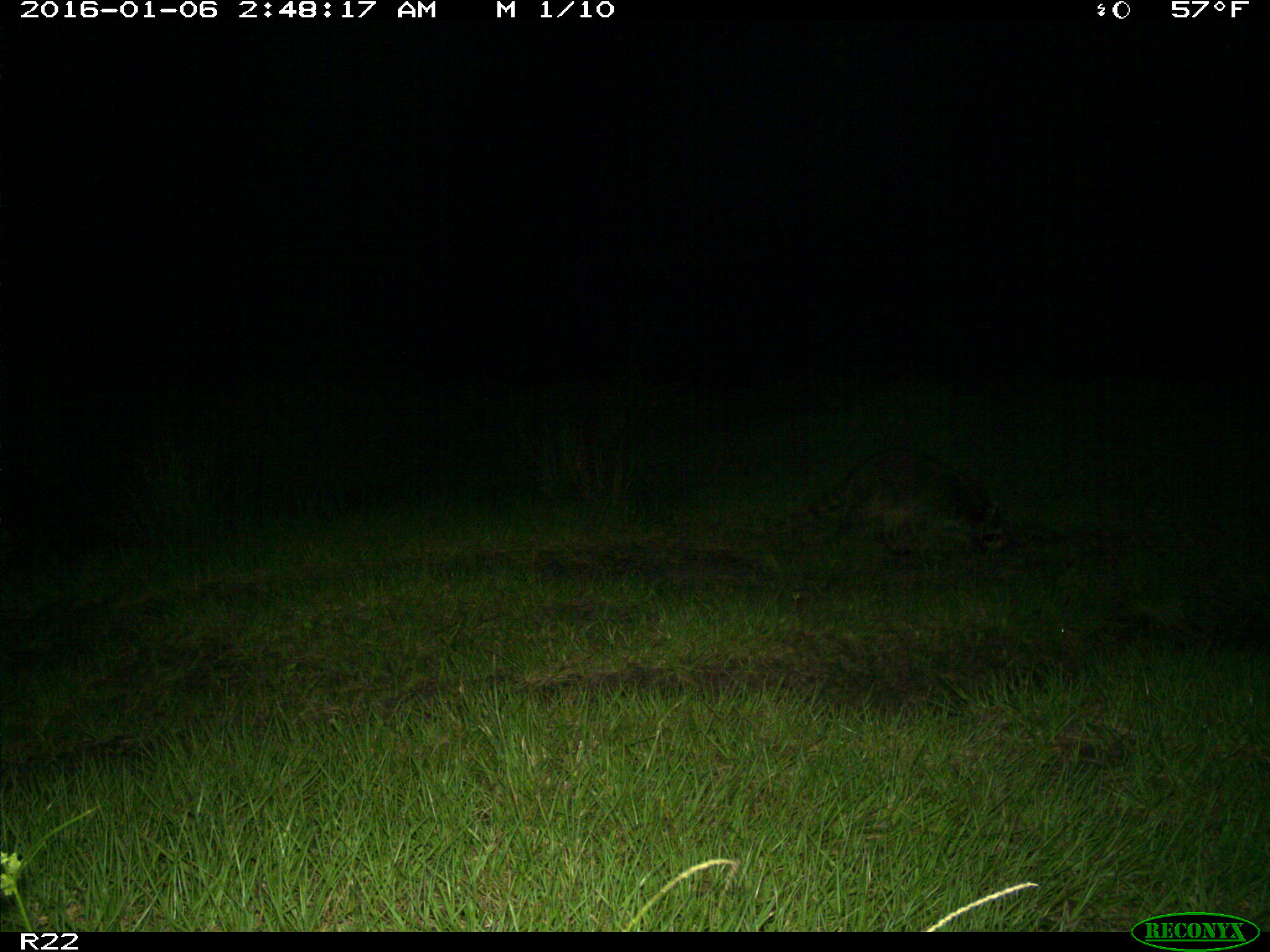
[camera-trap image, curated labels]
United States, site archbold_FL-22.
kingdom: Animalia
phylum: Chordata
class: Mammalia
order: Carnivora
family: Procyonidae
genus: Procyon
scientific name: Procyon lotor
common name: common raccoon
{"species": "Procyon lotor (common raccoon)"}